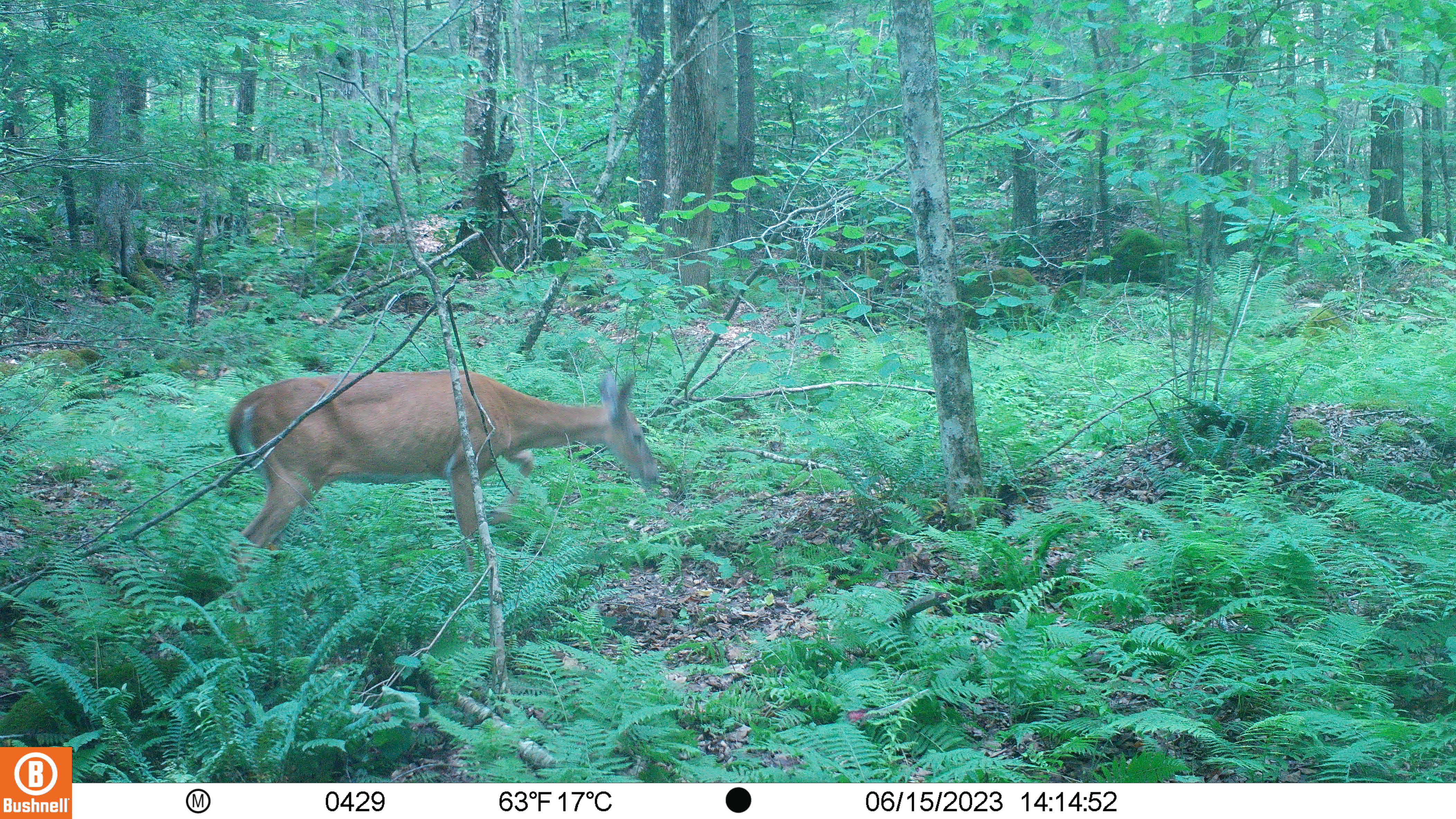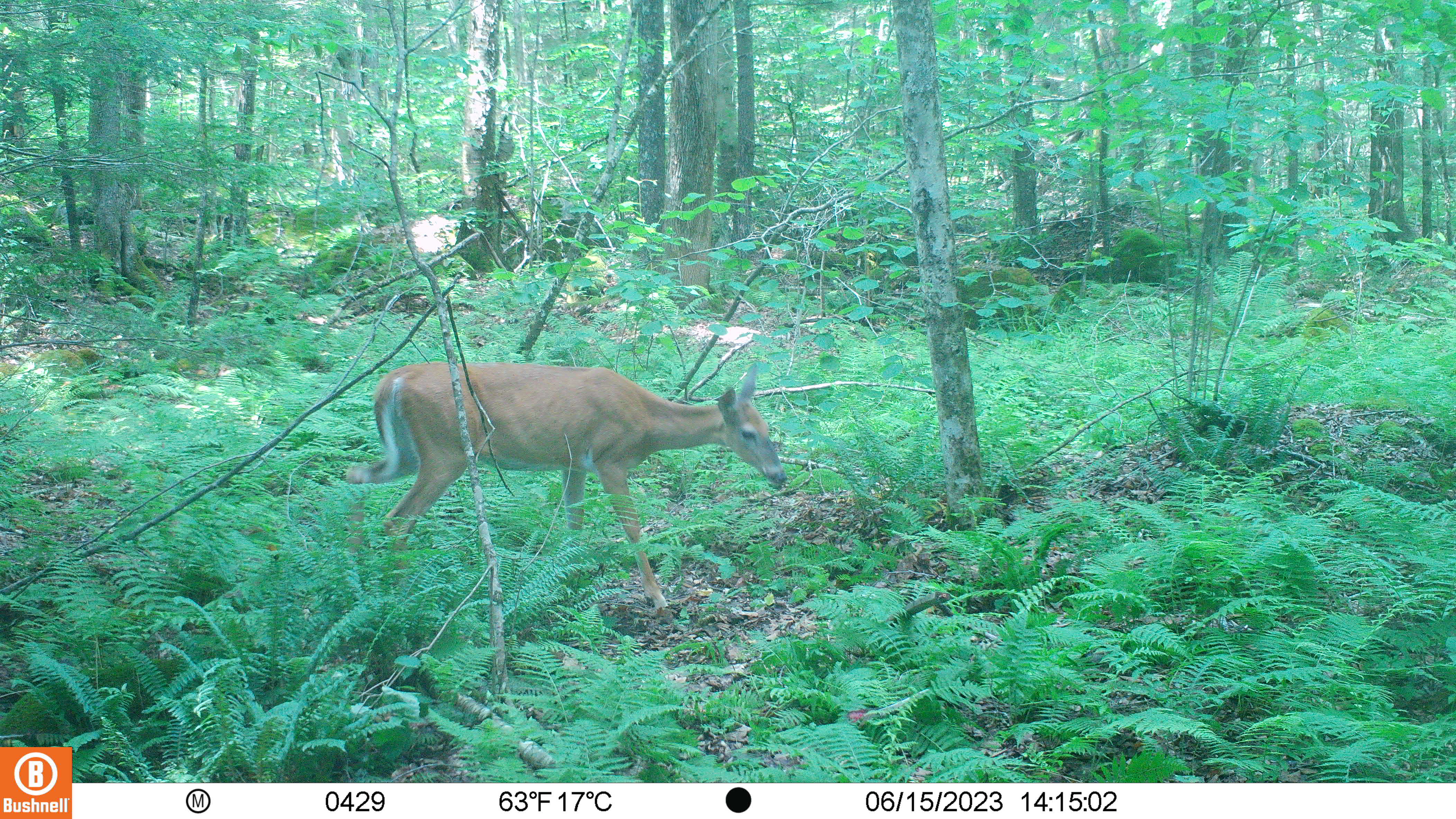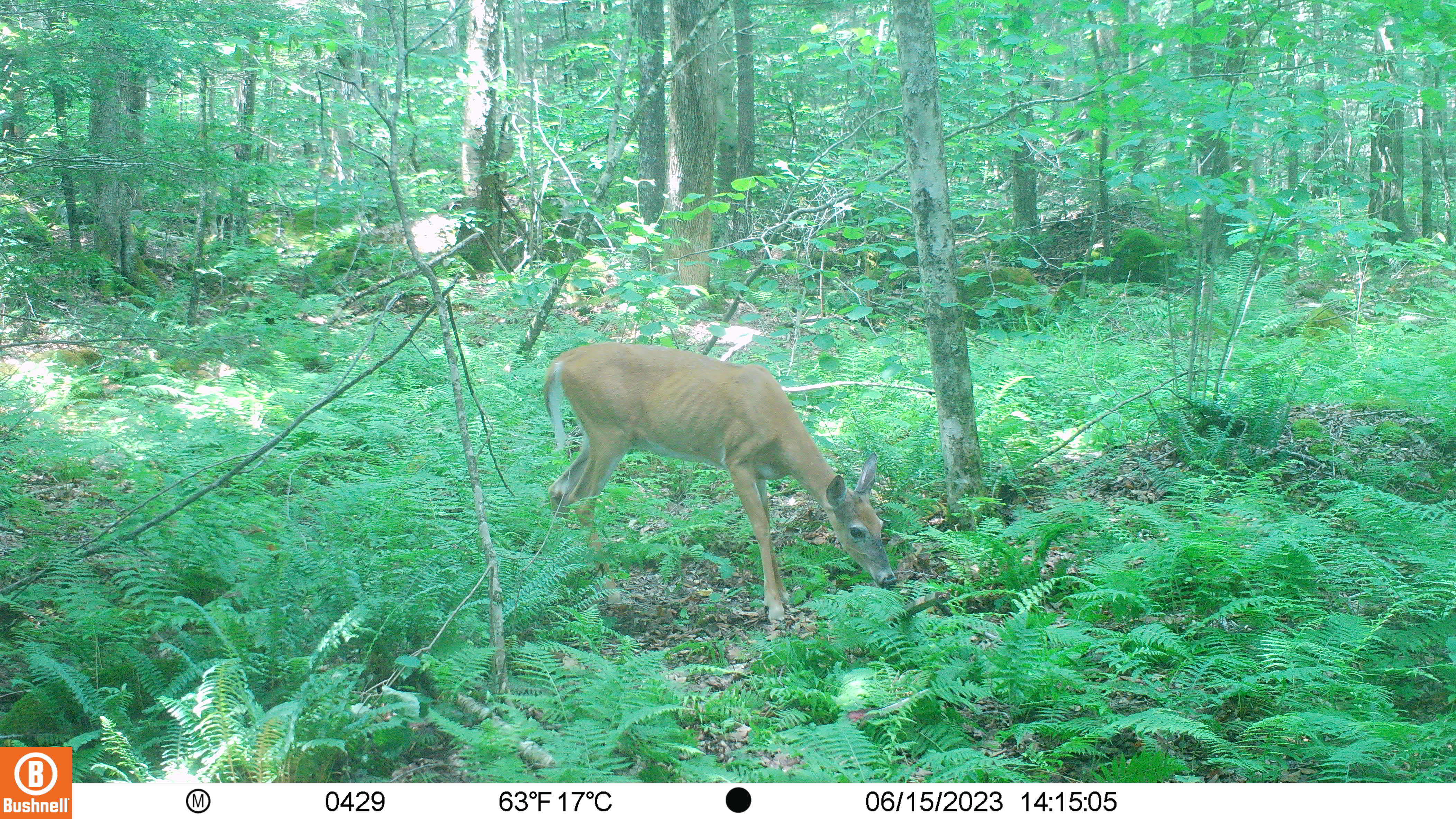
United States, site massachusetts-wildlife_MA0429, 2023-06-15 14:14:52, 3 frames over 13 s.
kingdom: Animalia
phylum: Chordata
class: Mammalia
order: Artiodactyla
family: Cervidae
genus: Odocoileus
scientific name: Odocoileus virginianus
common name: white-tailed deer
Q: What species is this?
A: White-tailed deer (Odocoileus virginianus).